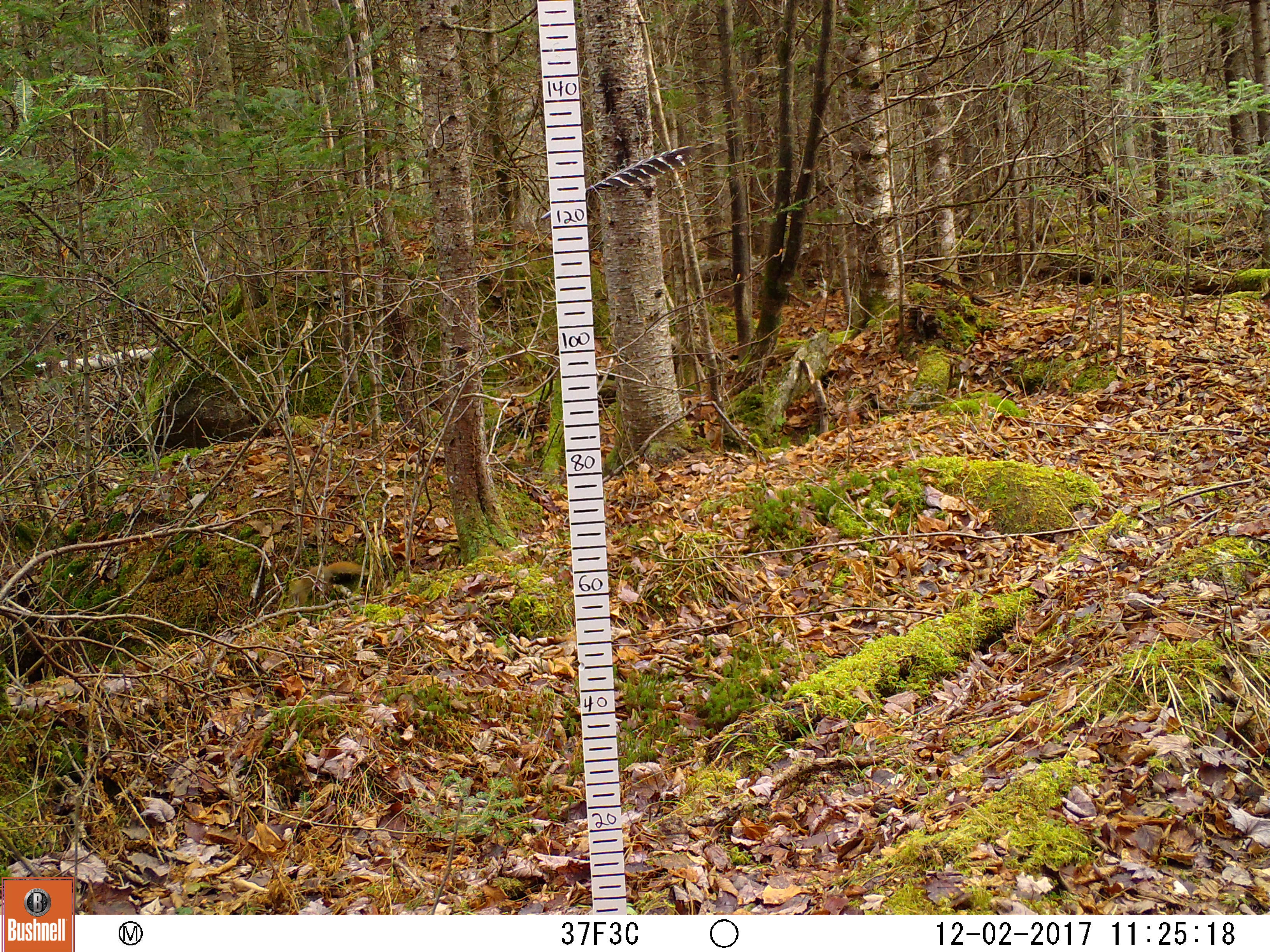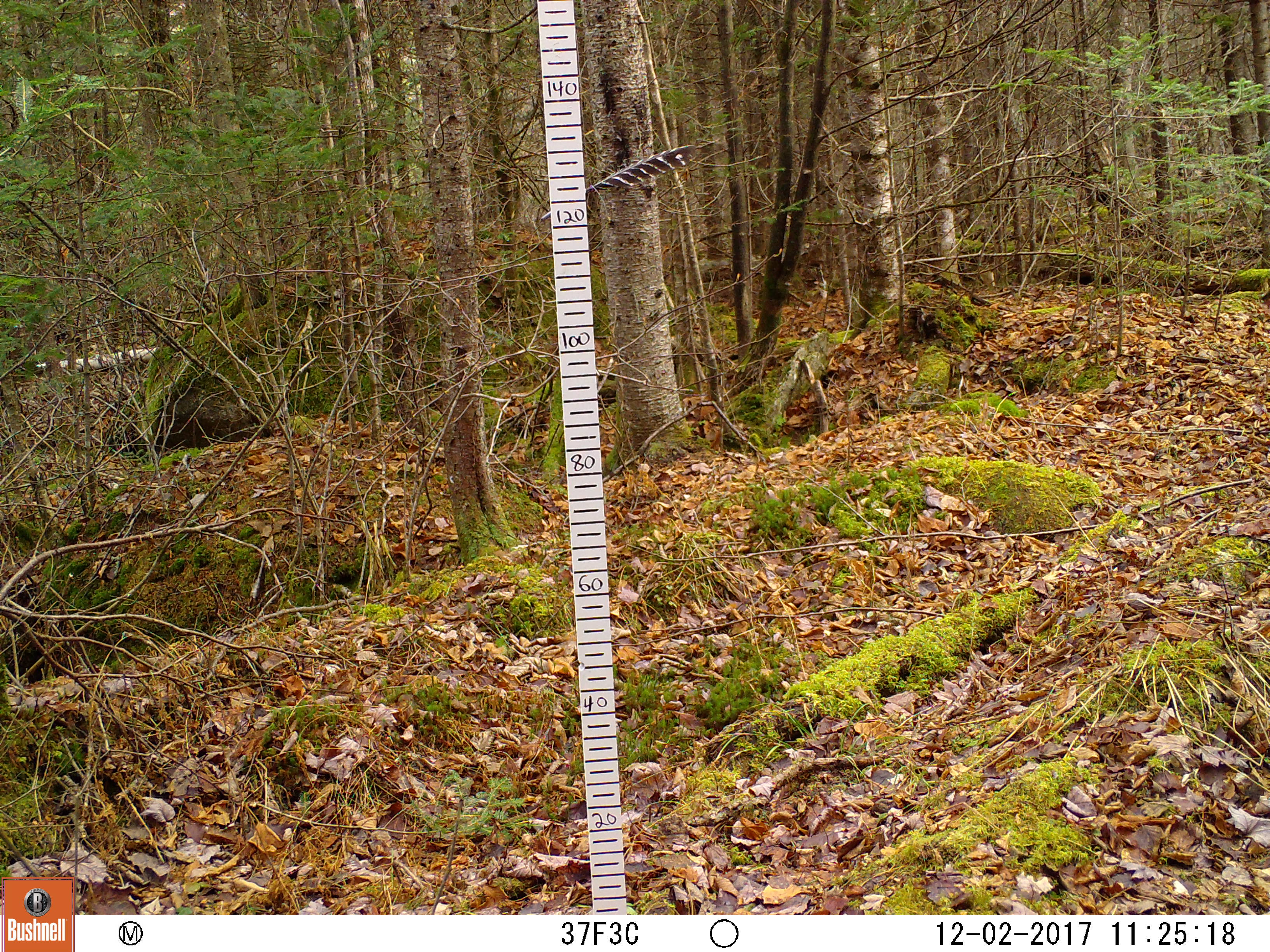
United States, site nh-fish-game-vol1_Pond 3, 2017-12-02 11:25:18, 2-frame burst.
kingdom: Animalia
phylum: Chordata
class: Mammalia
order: Rodentia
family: Sciuridae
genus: Tamiasciurus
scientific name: Tamiasciurus hudsonicus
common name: red squirrel